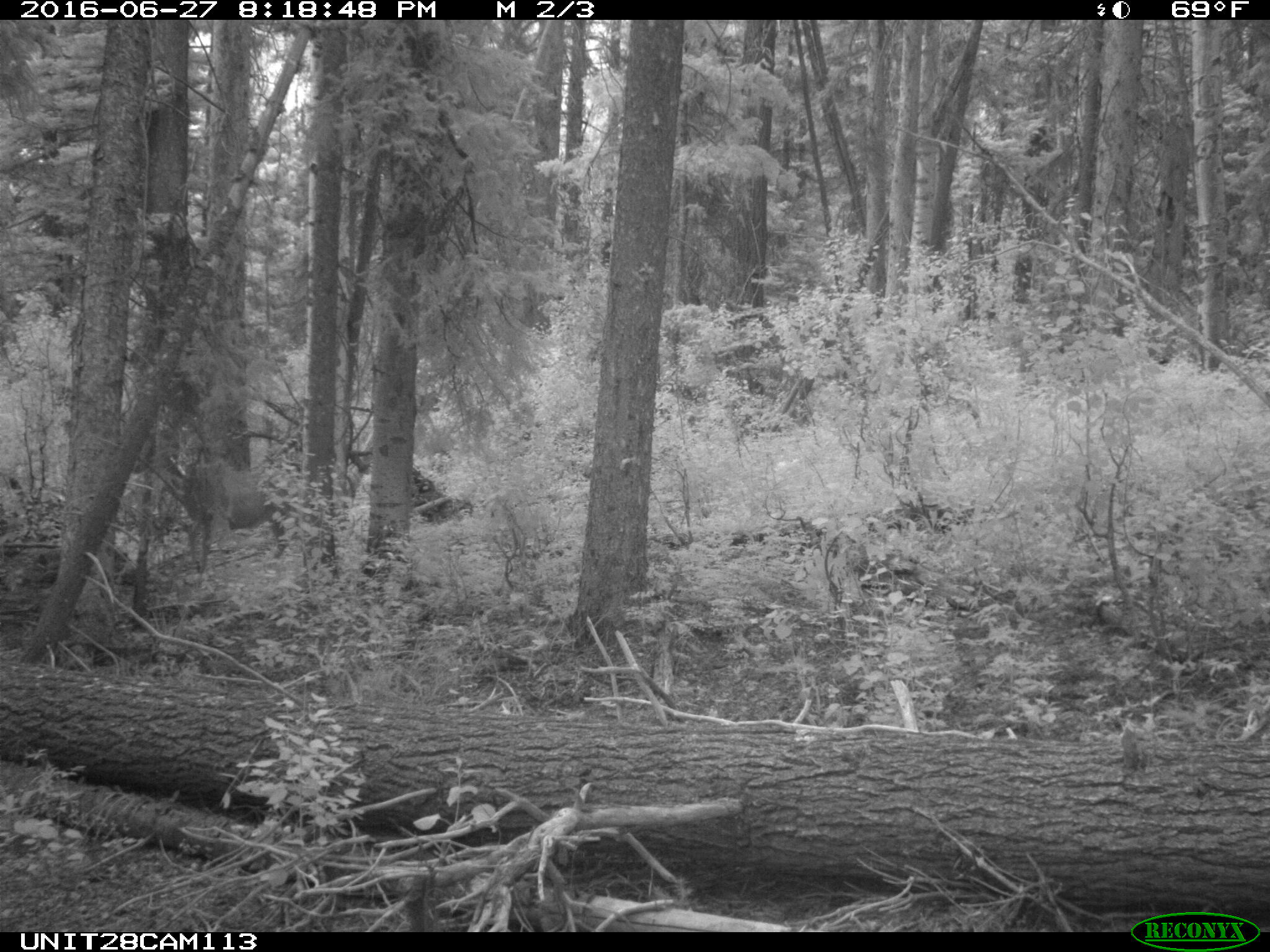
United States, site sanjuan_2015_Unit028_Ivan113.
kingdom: Animalia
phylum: Chordata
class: Mammalia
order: Artiodactyla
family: Cervidae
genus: Odocoileus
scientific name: Odocoileus hemionus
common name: mule deer